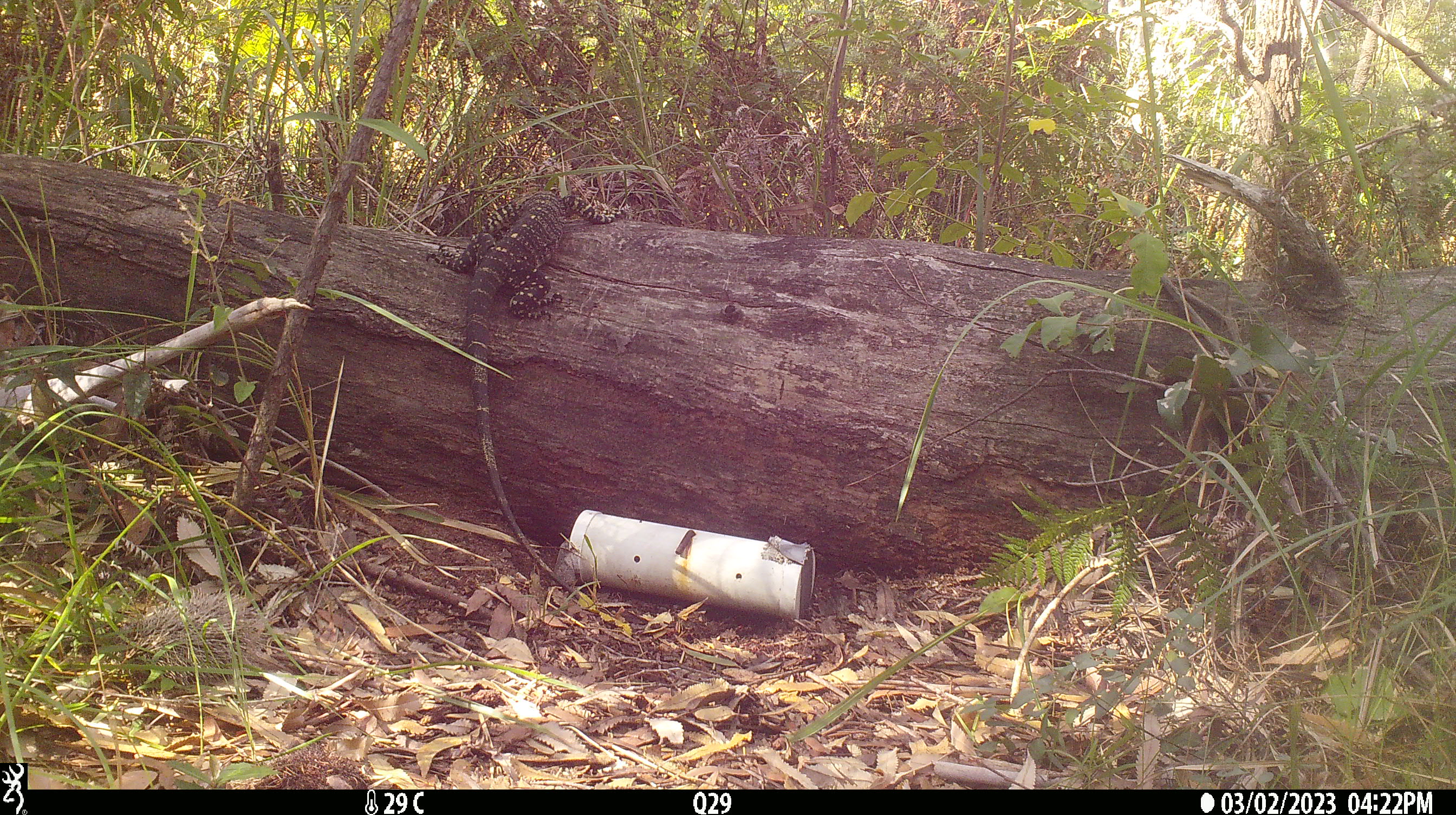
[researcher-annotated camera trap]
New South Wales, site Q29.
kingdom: Animalia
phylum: Chordata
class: Reptilia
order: Squamata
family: Varanidae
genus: Varanus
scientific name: Varanus varius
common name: lace monitor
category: goanna